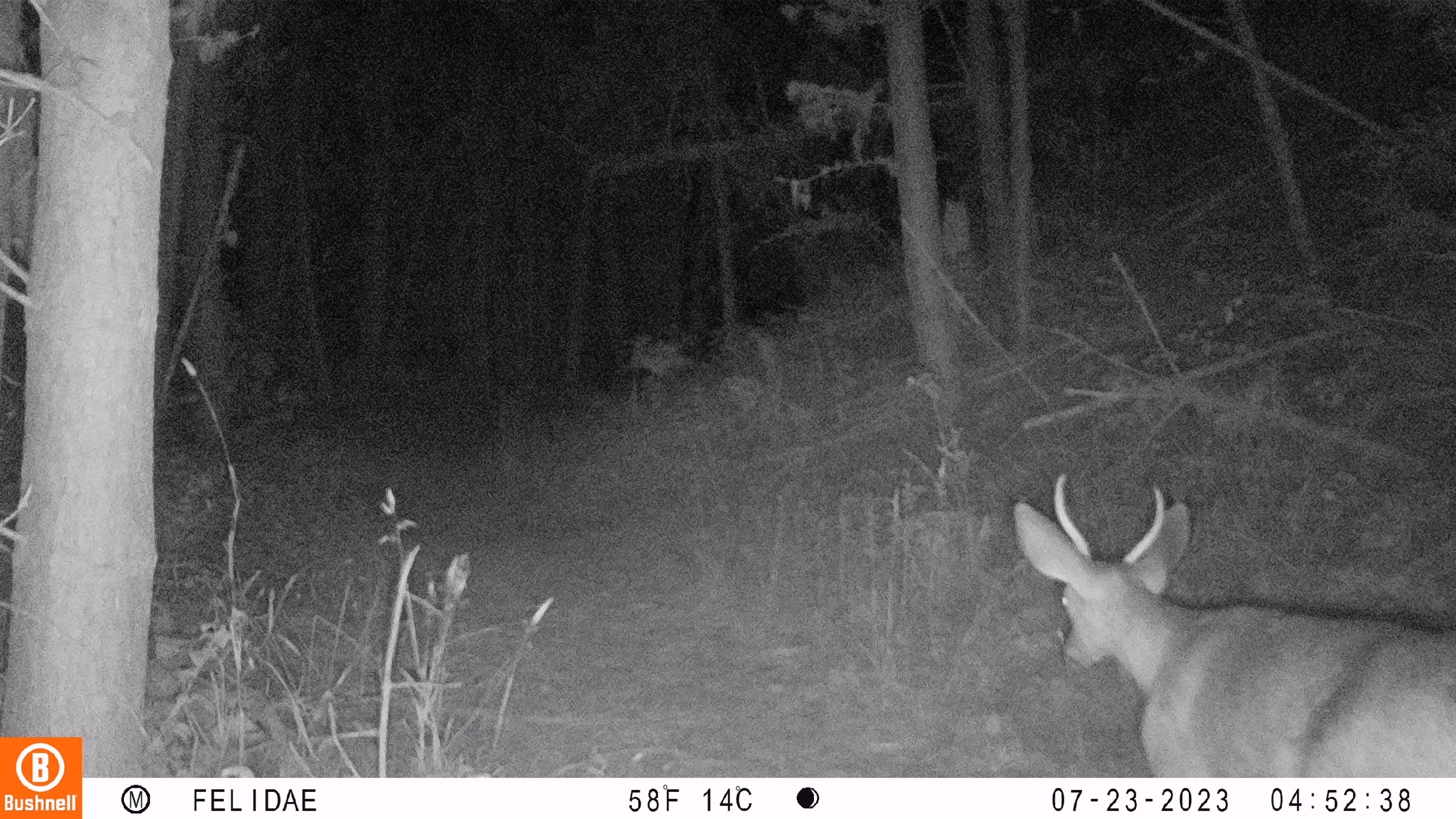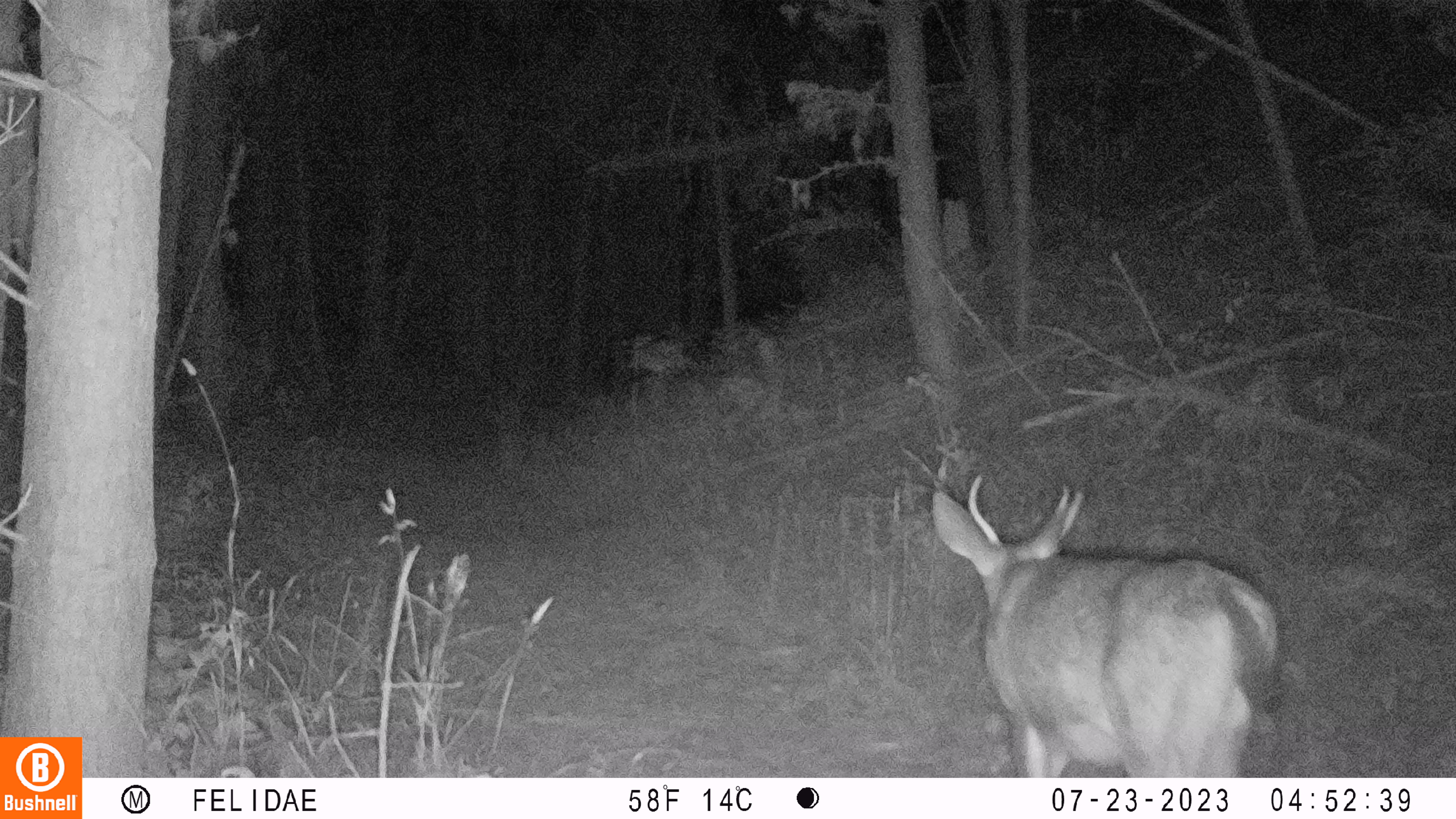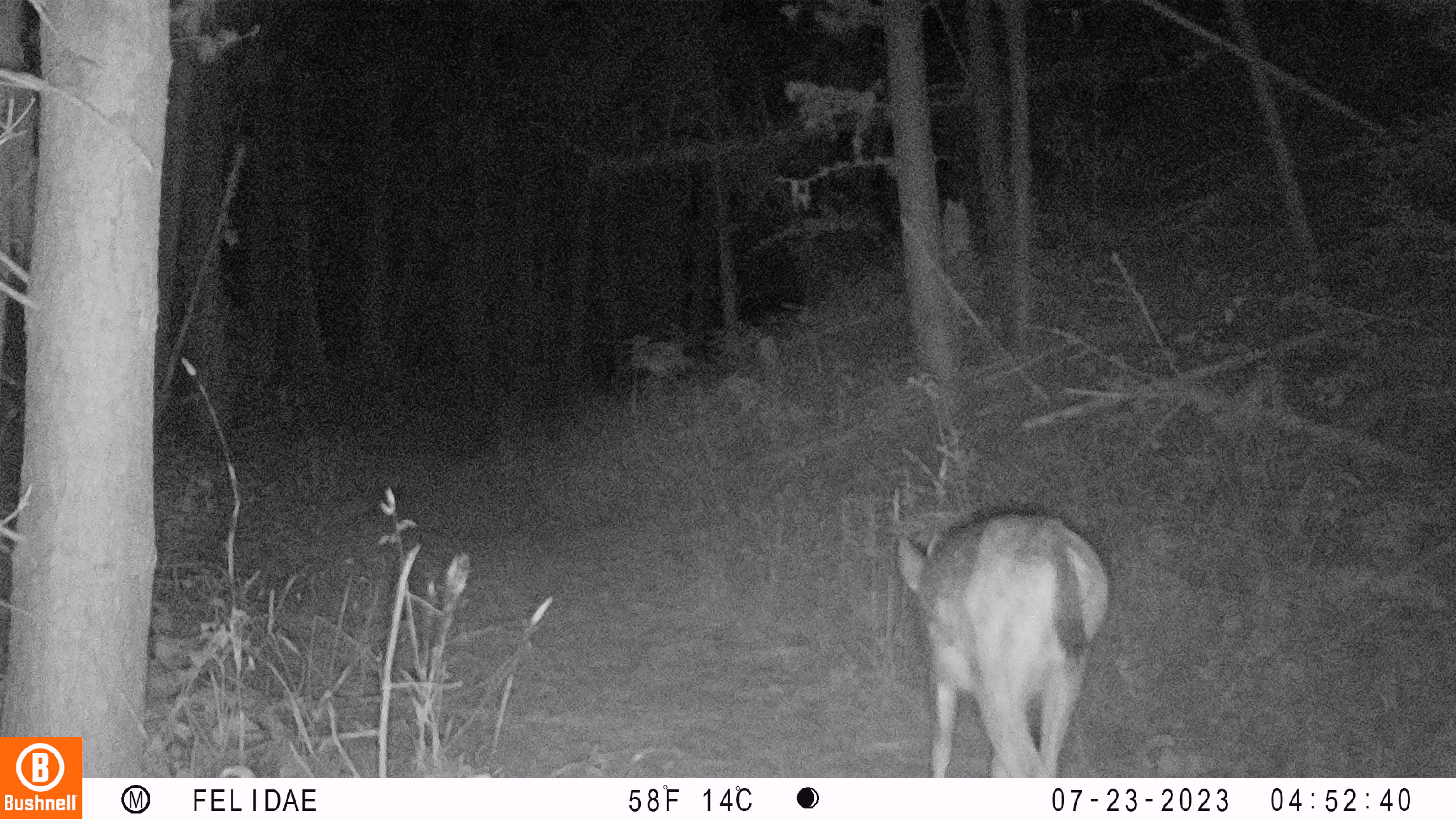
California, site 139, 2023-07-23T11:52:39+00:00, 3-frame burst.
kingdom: Animalia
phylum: Chordata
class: Mammalia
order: Artiodactyla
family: Cervidae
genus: Odocoileus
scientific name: Odocoileus hemionus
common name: mule deer